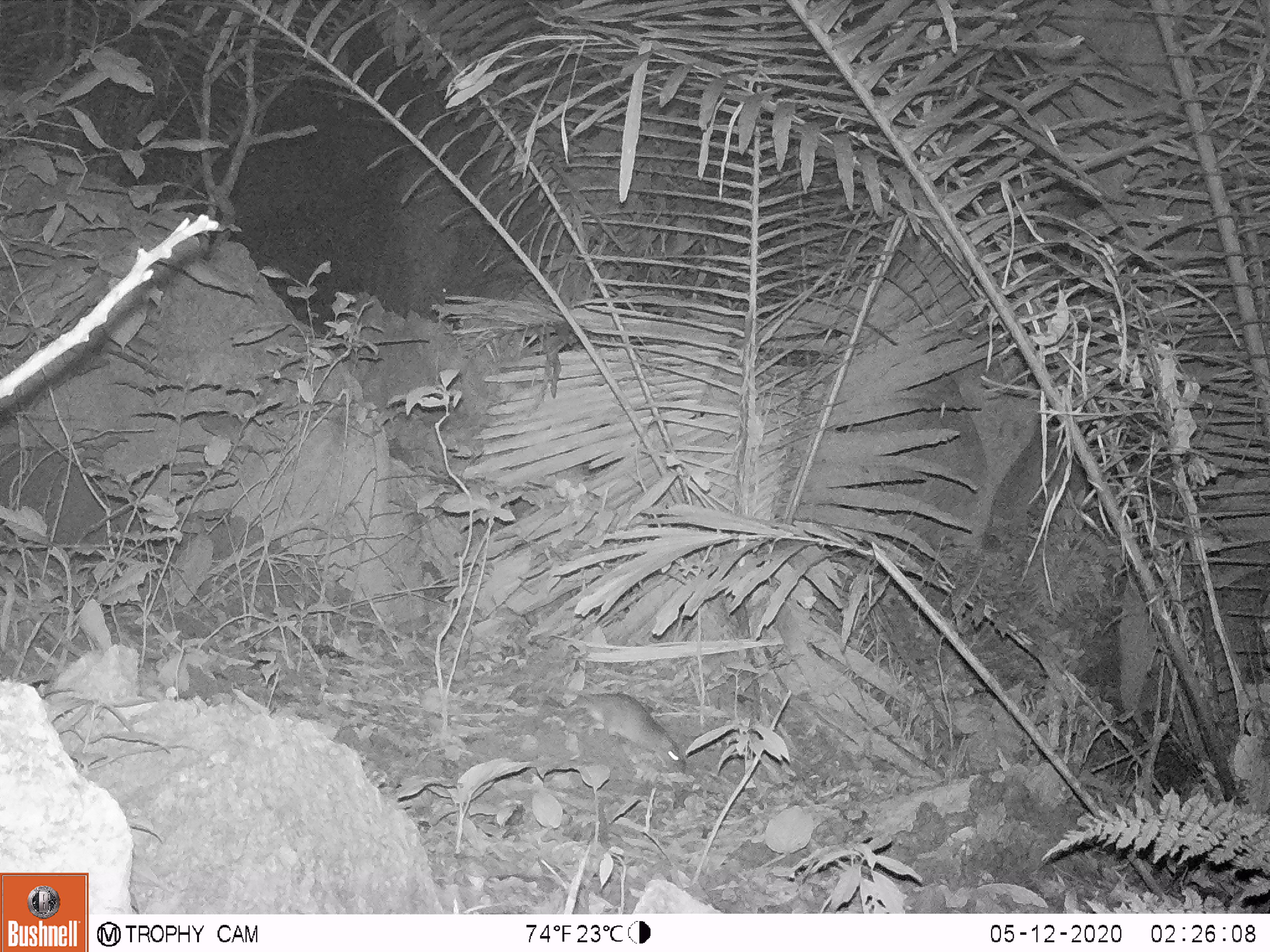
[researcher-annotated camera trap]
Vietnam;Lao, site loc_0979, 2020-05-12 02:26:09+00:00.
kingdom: Animalia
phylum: Chordata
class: Mammalia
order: Rodentia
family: Muridae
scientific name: Muridae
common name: old-world mice and rats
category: unidentified murid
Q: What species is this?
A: Unidentified murid (old-world mice and rats) (Muridae).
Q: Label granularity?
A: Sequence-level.